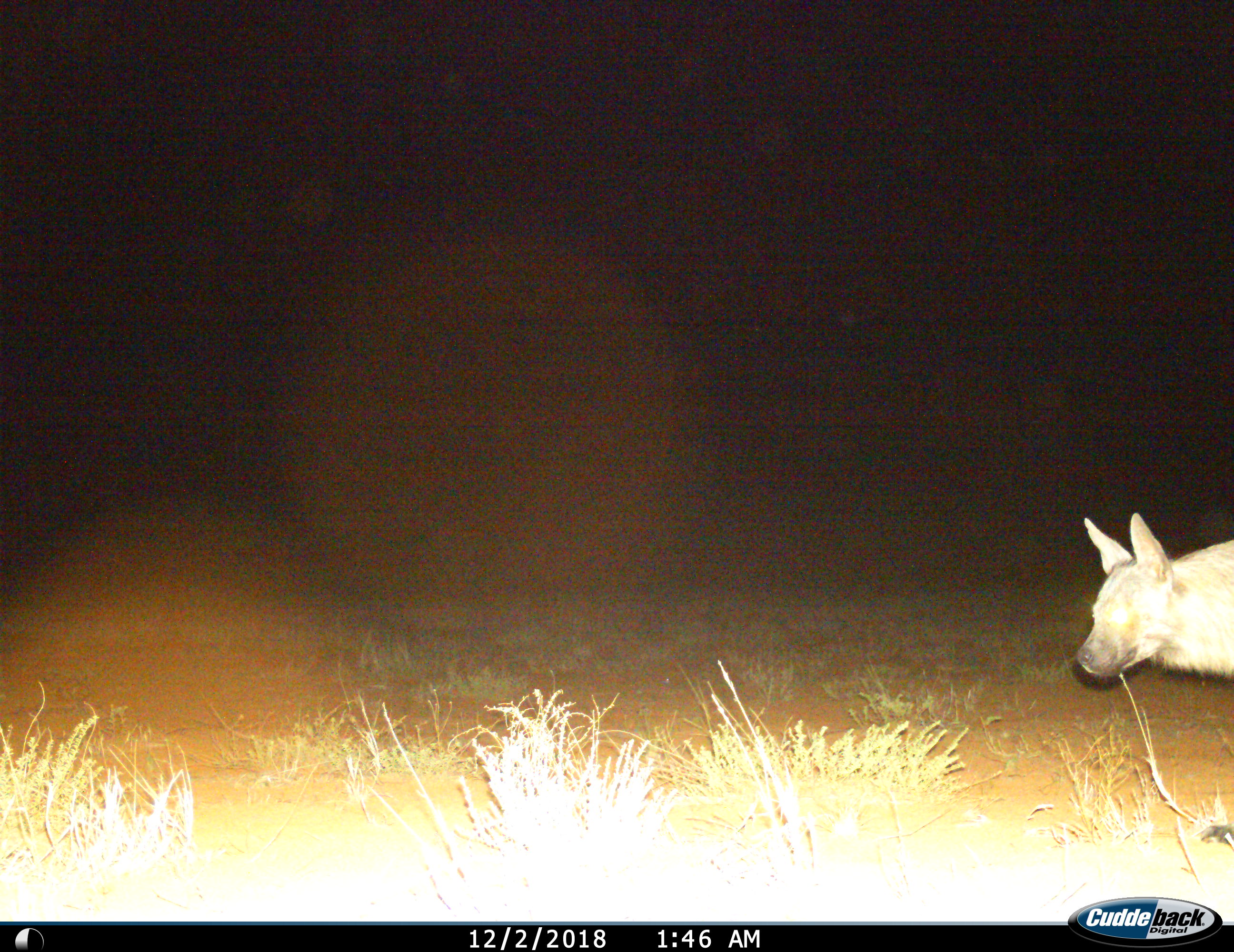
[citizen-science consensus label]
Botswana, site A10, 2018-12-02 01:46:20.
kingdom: Animalia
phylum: Chordata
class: Mammalia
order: Carnivora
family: Hyaenidae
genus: Parahyaena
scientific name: Parahyaena brunnea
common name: brown hyena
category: hyenabrown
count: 1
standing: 45%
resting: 0%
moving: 55%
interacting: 0%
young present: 0%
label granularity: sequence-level